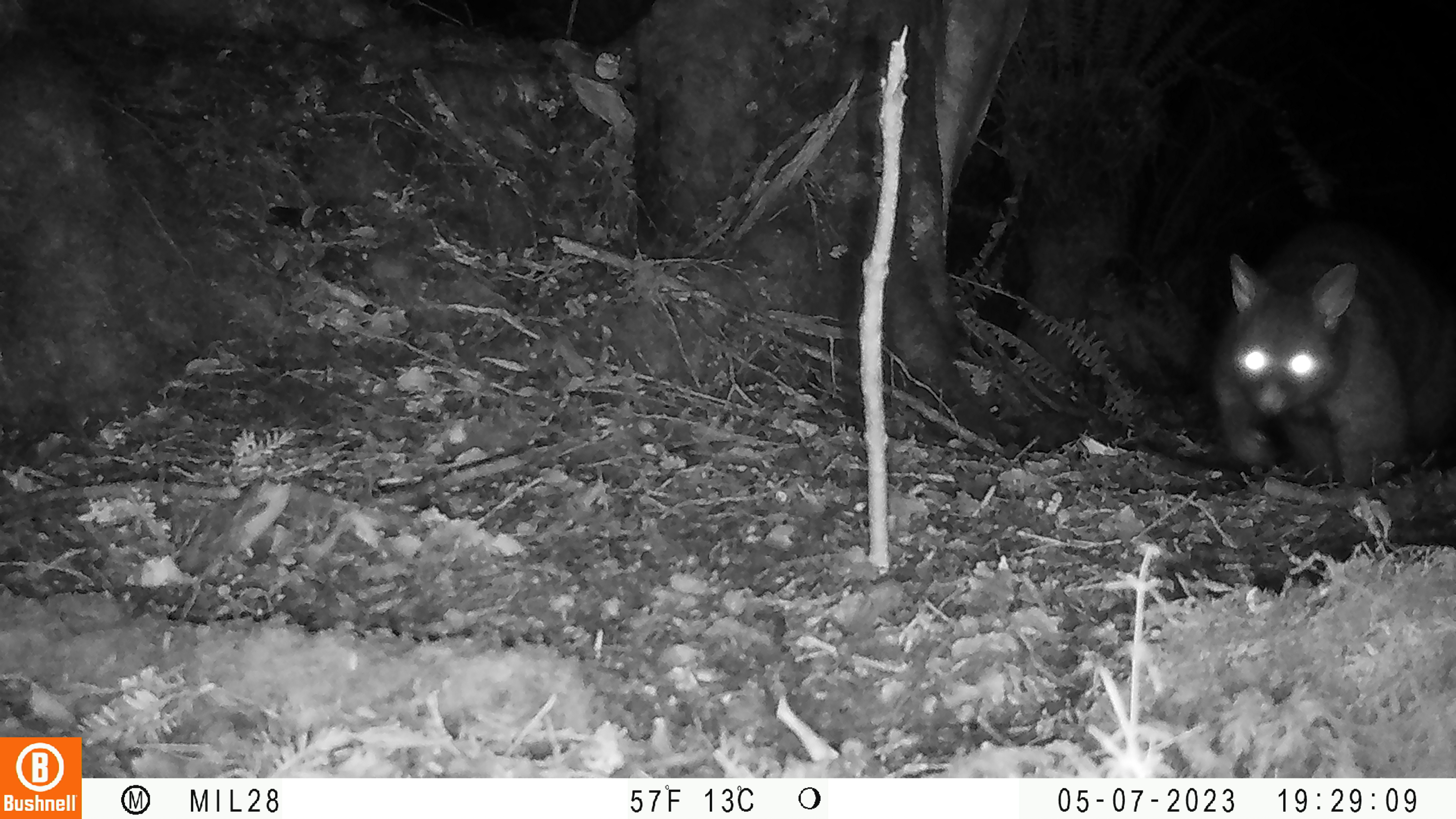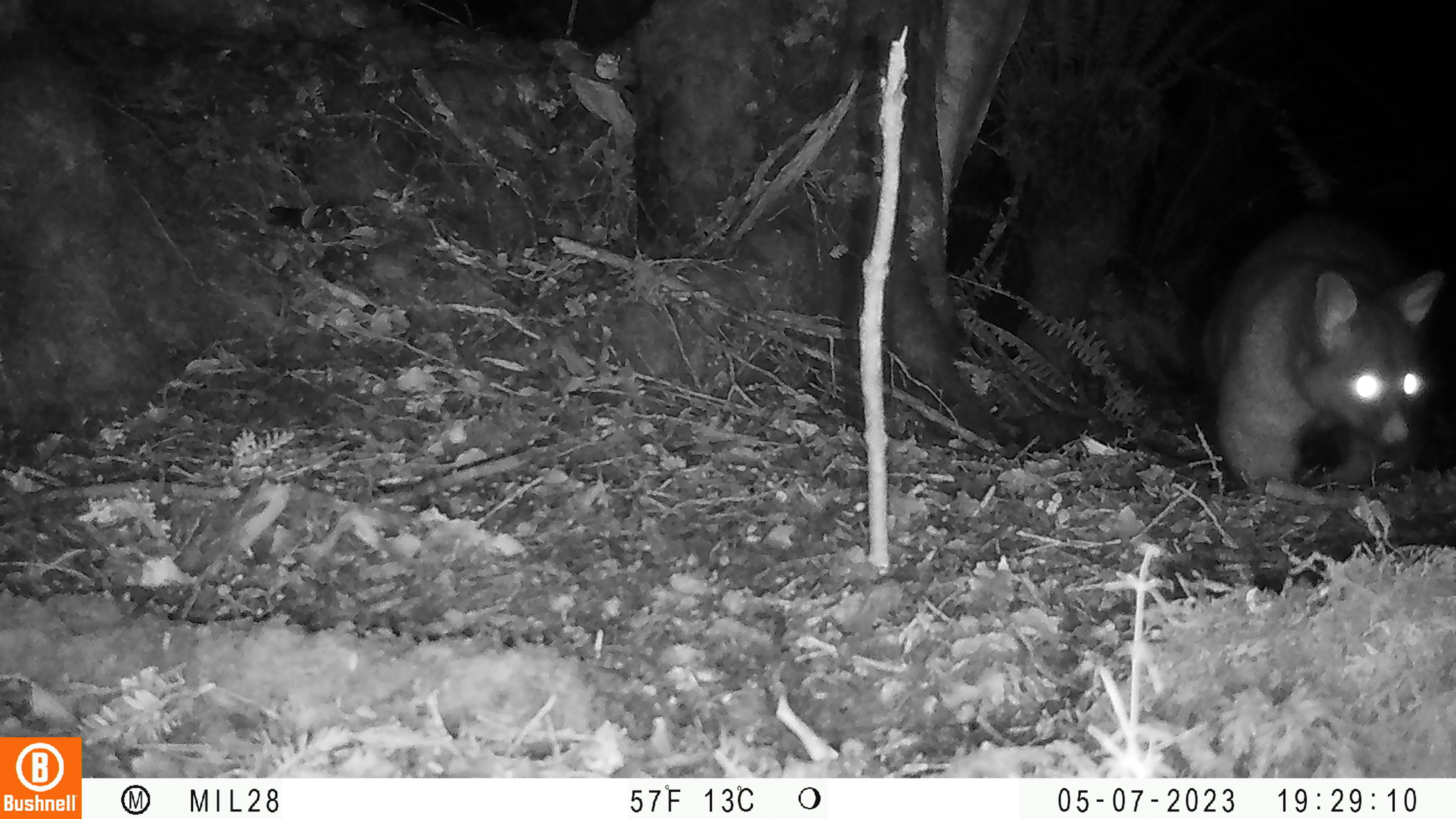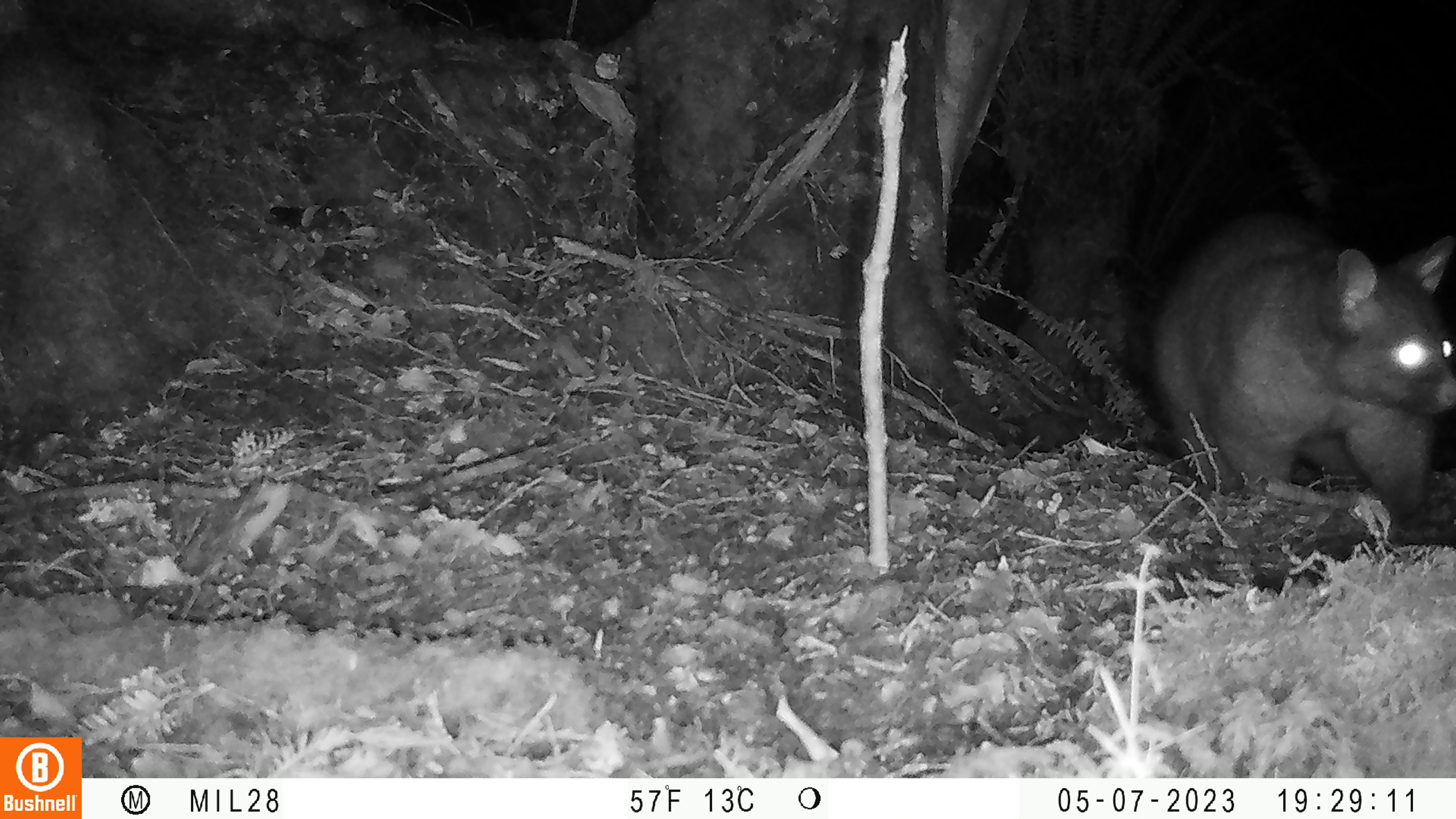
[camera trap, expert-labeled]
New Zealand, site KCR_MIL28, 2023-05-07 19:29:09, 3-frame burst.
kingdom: Animalia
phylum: Chordata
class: Mammalia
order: Diprotodontia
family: Phalangeridae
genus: Trichosurus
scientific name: Trichosurus vulpecula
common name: common brushtail possum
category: possum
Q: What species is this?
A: Possum (common brushtail possum) (Trichosurus vulpecula).